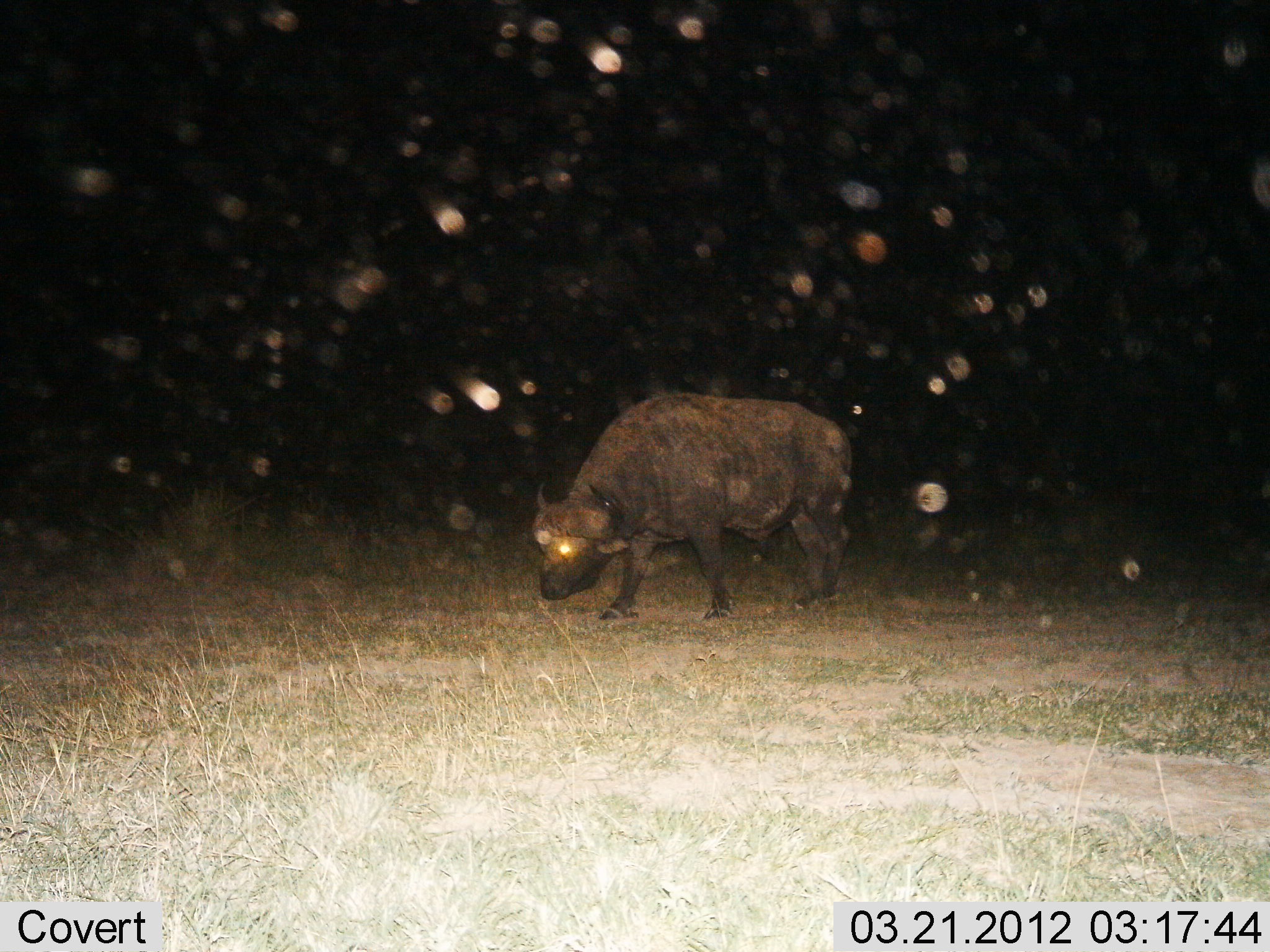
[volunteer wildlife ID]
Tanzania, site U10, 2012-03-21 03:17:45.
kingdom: Animalia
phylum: Chordata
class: Mammalia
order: Artiodactyla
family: Bovidae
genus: Syncerus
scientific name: Syncerus caffer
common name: cape buffalo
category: buffalo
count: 1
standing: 19%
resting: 0%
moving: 44%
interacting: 0%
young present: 0%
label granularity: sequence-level